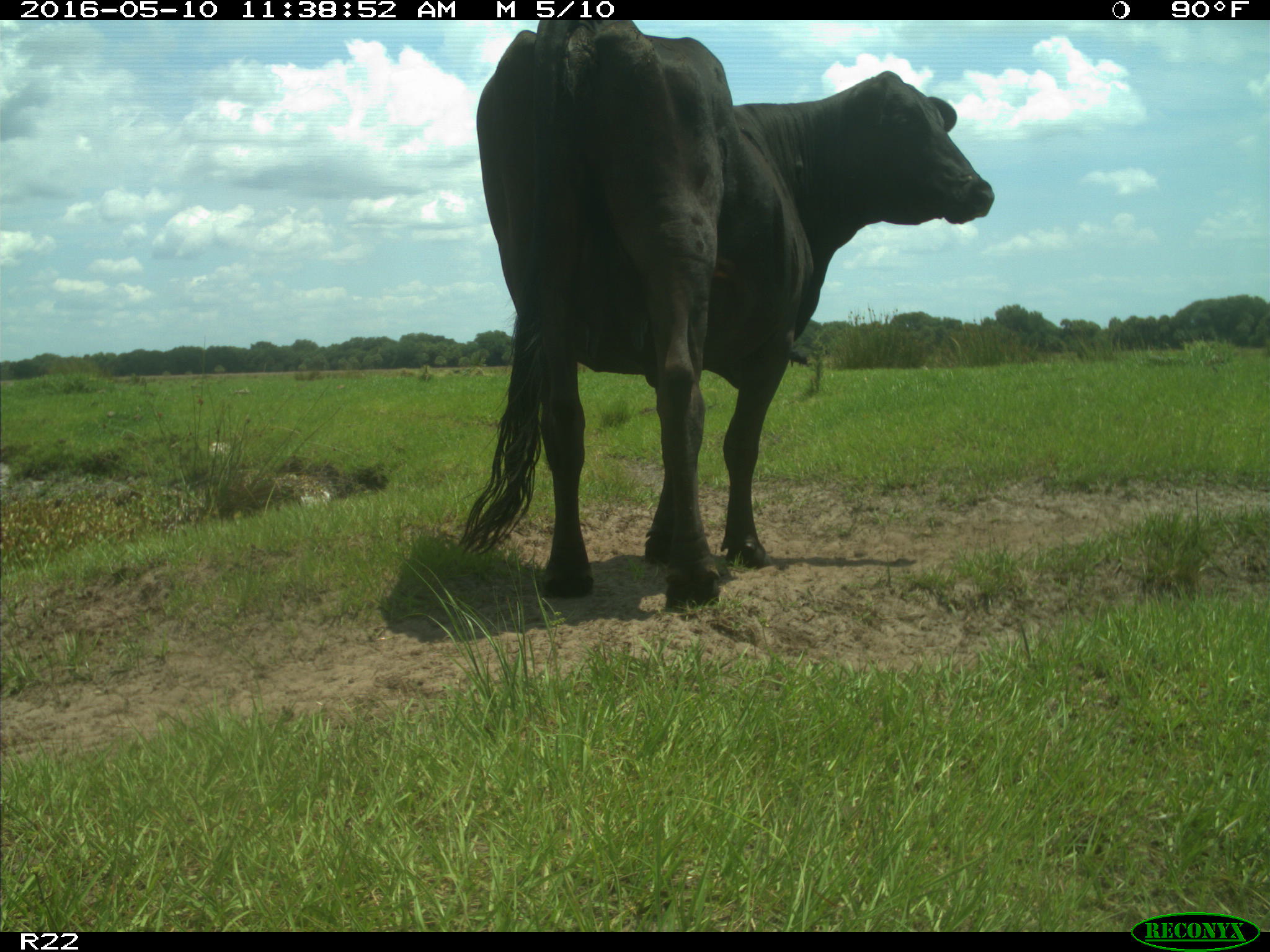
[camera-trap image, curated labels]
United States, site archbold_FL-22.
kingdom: Animalia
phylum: Chordata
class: Mammalia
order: Artiodactyla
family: Bovidae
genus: Bos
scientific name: Bos taurus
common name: domestic cow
Bos taurus (domestic cow).